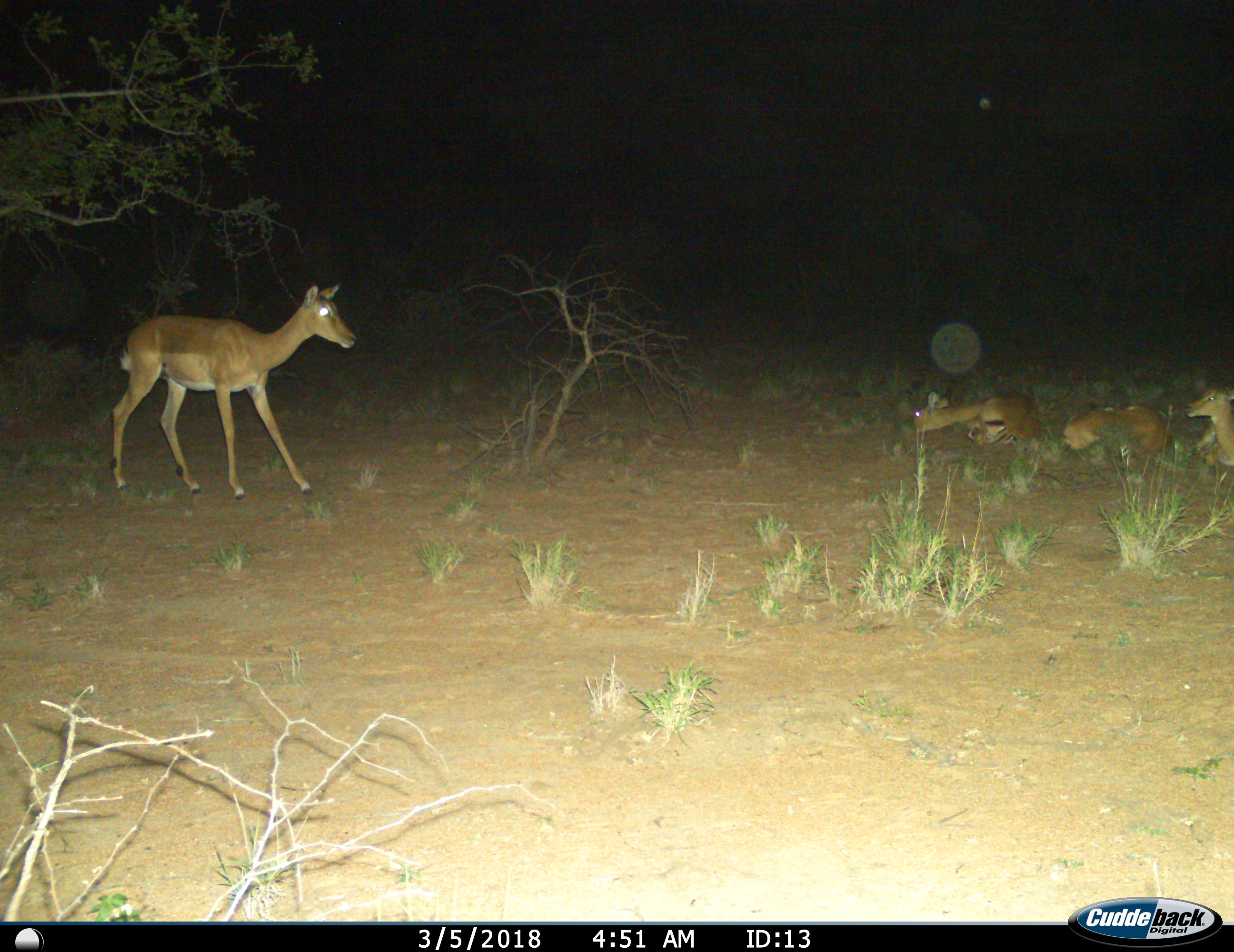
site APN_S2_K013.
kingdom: Animalia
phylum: Chordata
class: Mammalia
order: Artiodactyla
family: Bovidae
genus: Aepyceros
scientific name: Aepyceros melampus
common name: impala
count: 4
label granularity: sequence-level